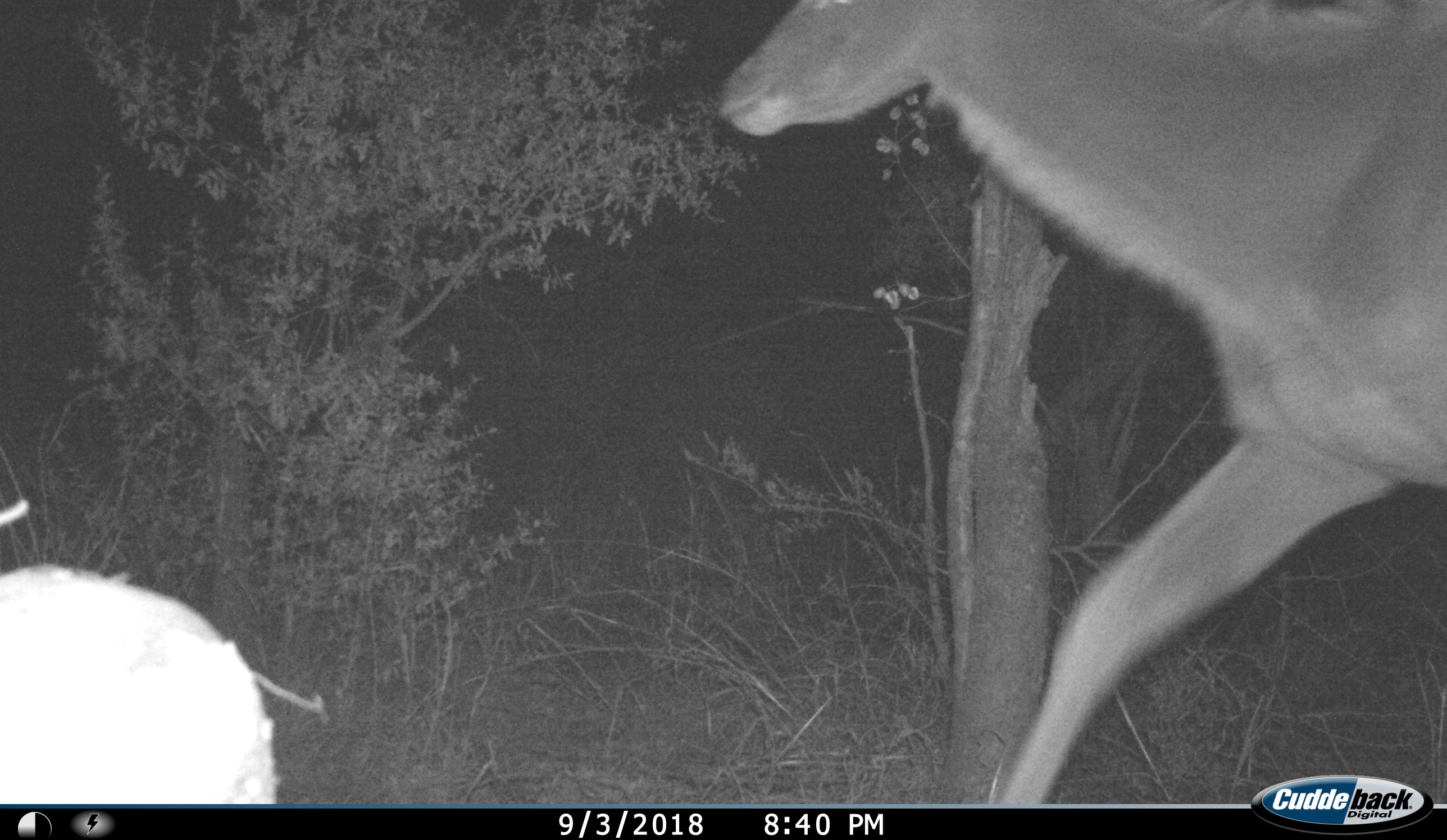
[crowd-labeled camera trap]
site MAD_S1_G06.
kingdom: Animalia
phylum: Chordata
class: Mammalia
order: Artiodactyla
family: Bovidae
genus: Aepyceros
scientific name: Aepyceros melampus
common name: impala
Impala (Aepyceros melampus), count 1. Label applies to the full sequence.